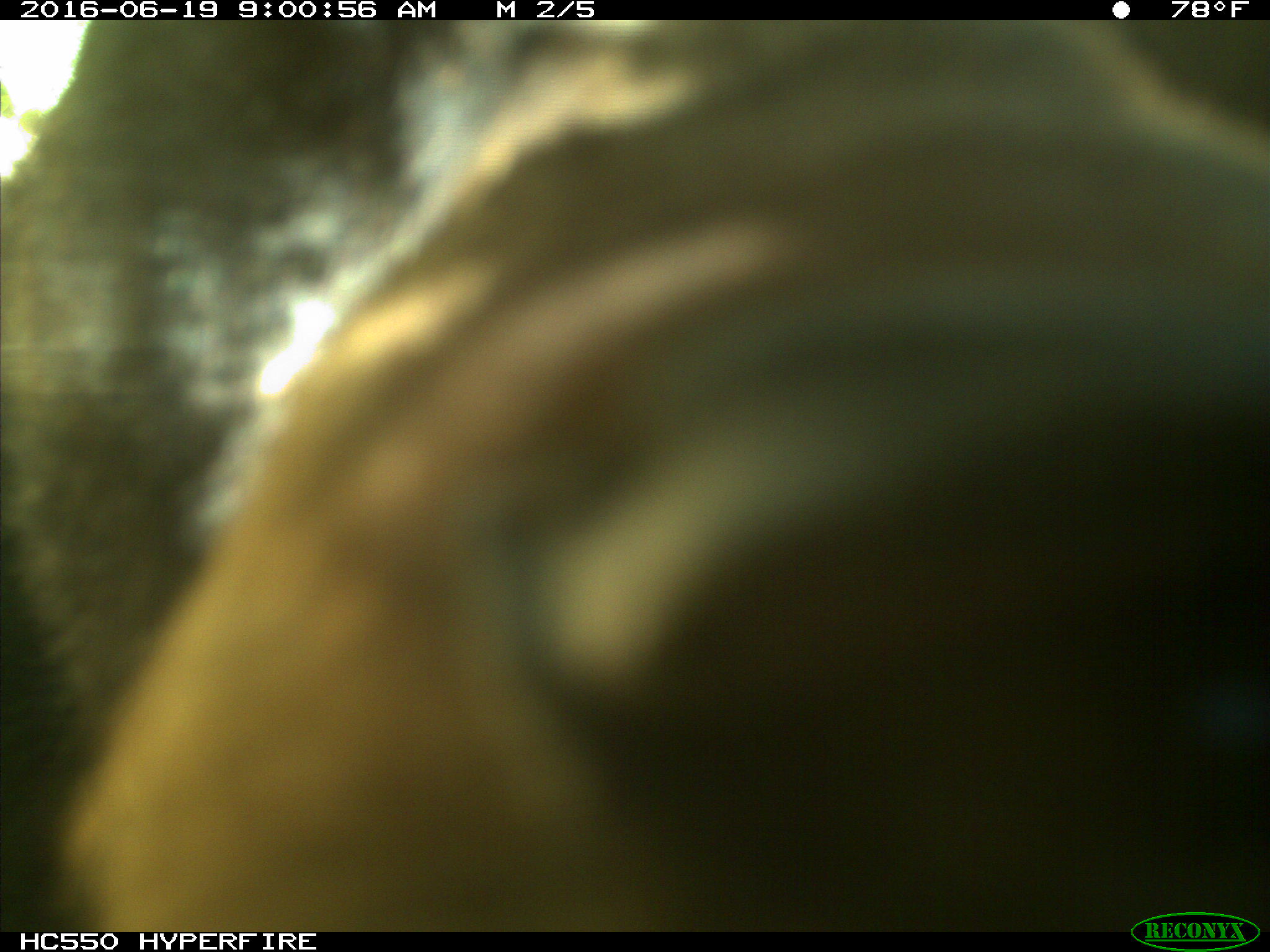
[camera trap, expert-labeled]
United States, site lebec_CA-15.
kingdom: Animalia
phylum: Chordata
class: Mammalia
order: Carnivora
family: Ursidae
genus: Ursus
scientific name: Ursus americanus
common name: american black bear